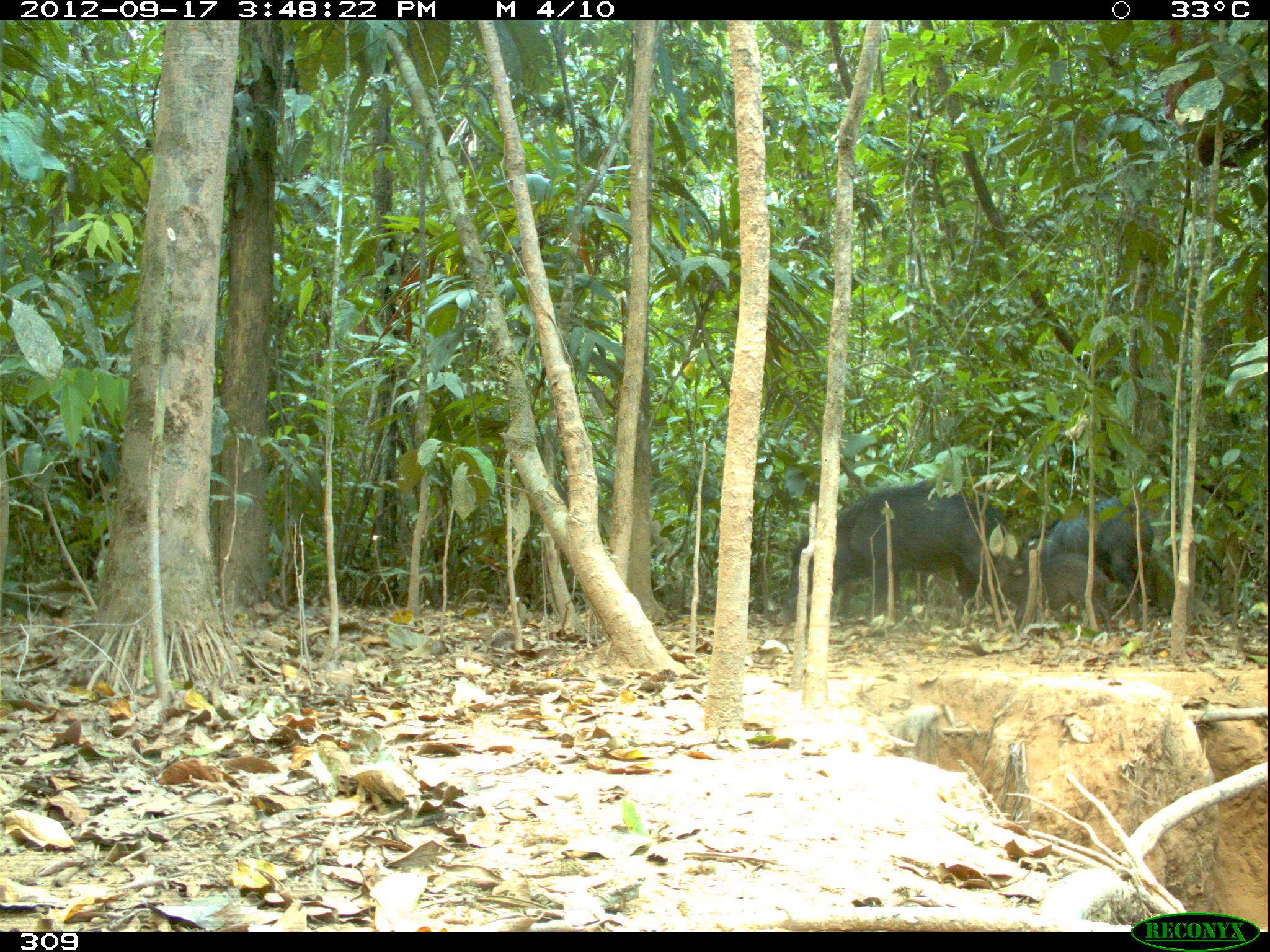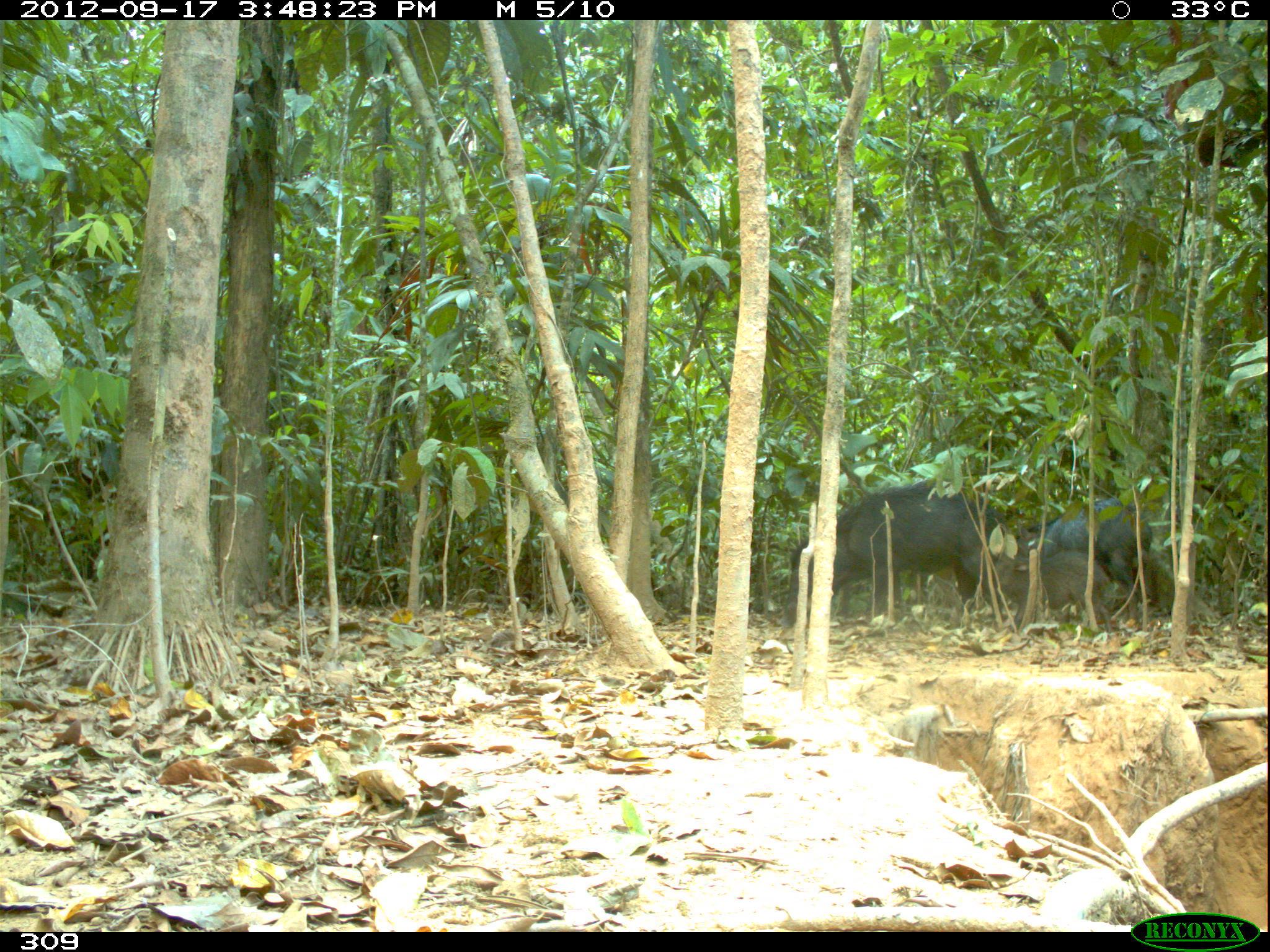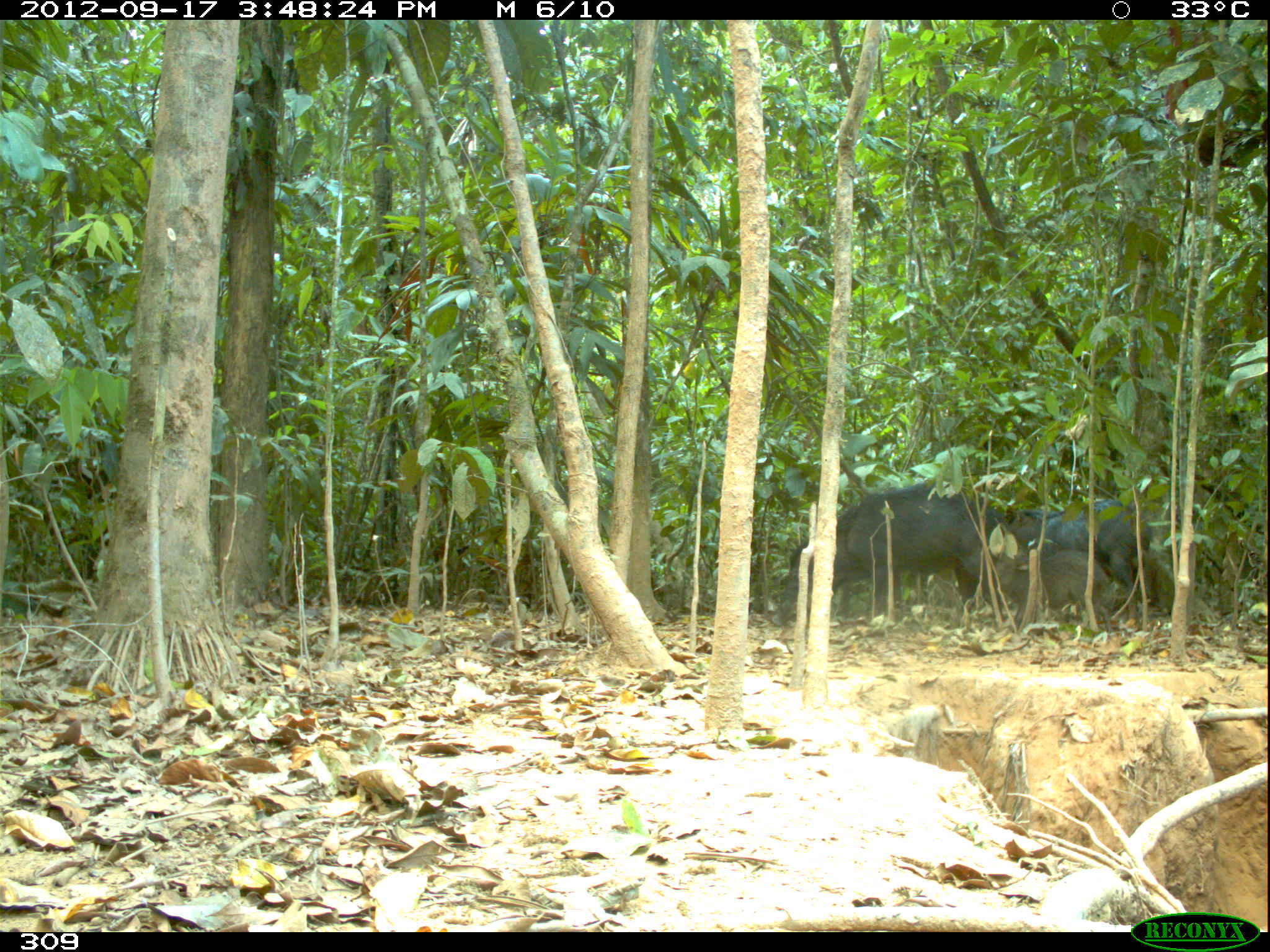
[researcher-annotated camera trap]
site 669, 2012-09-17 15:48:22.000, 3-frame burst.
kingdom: Animalia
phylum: Chordata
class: Mammalia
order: Artiodactyla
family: Tayassuidae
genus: Tayassu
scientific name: Tayassu pecari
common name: white-lipped peccary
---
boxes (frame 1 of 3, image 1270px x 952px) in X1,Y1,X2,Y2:
tayassu pecari: 776,482,1012,630; 1016,494,1152,630; 991,551,1113,634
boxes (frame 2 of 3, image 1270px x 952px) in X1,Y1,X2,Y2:
tayassu pecari: 778,482,1002,629; 994,495,1152,628; 982,550,1113,633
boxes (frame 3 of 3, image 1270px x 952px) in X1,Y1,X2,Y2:
tayassu pecari: 771,480,1009,627; 1000,497,1152,630; 984,548,1119,634